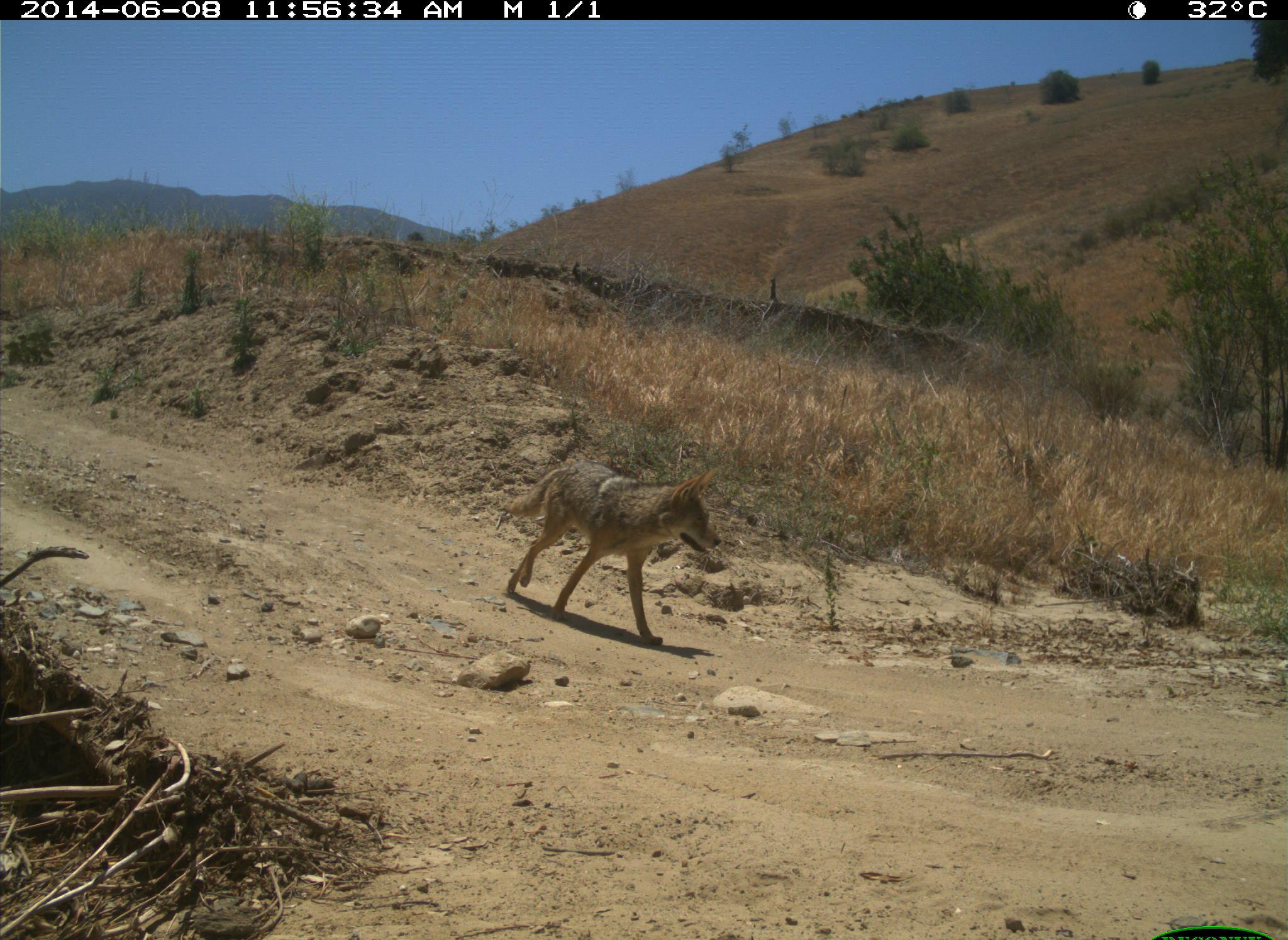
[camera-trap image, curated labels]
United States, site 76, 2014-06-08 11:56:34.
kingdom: Animalia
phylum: Chordata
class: Mammalia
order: Carnivora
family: Canidae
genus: Canis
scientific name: Canis latrans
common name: coyote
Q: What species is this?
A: Coyote (Canis latrans).